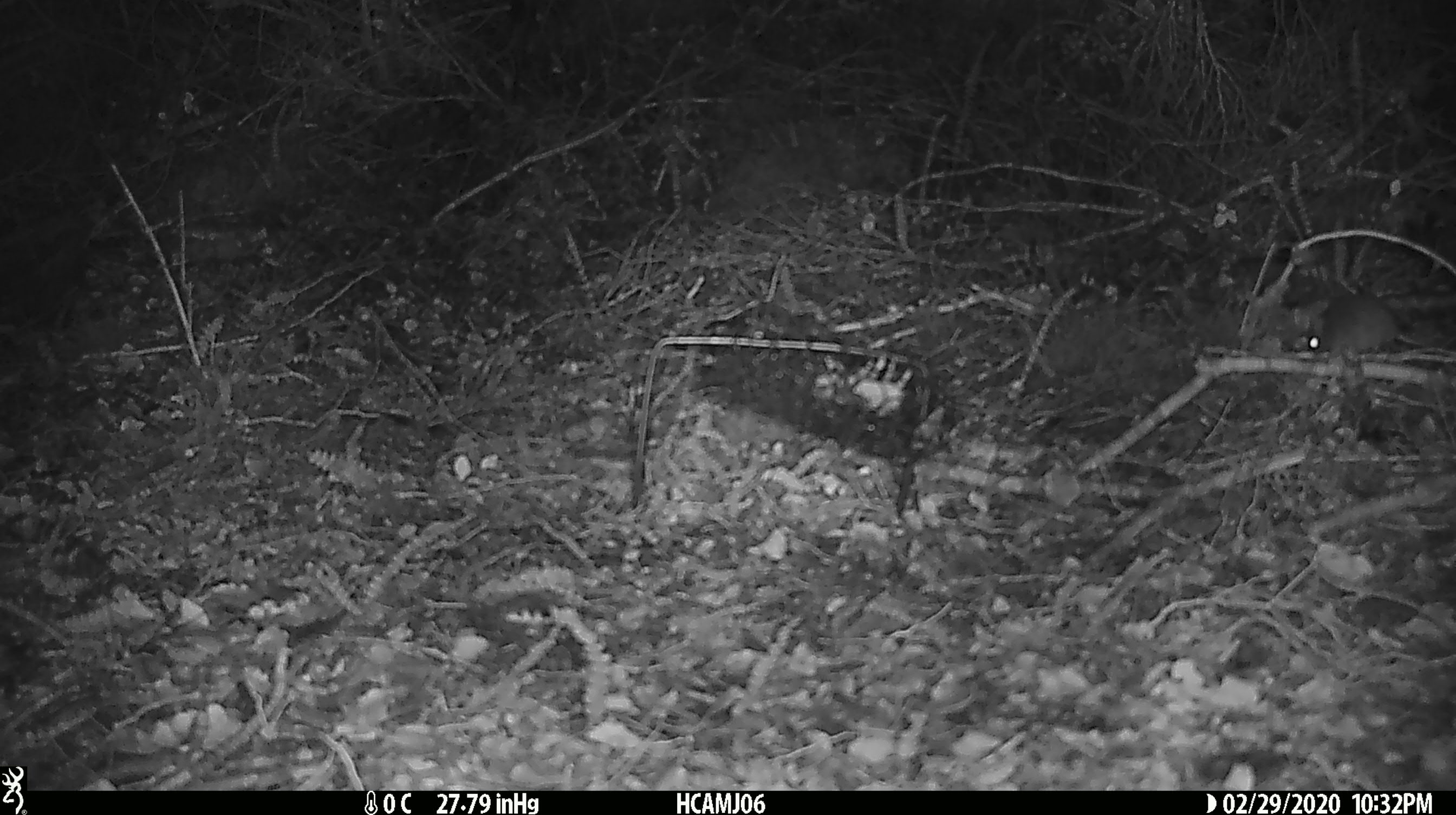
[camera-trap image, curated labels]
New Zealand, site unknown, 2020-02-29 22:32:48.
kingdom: Animalia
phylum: Chordata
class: Mammalia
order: Rodentia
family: Muridae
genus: Mus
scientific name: Mus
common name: mouse